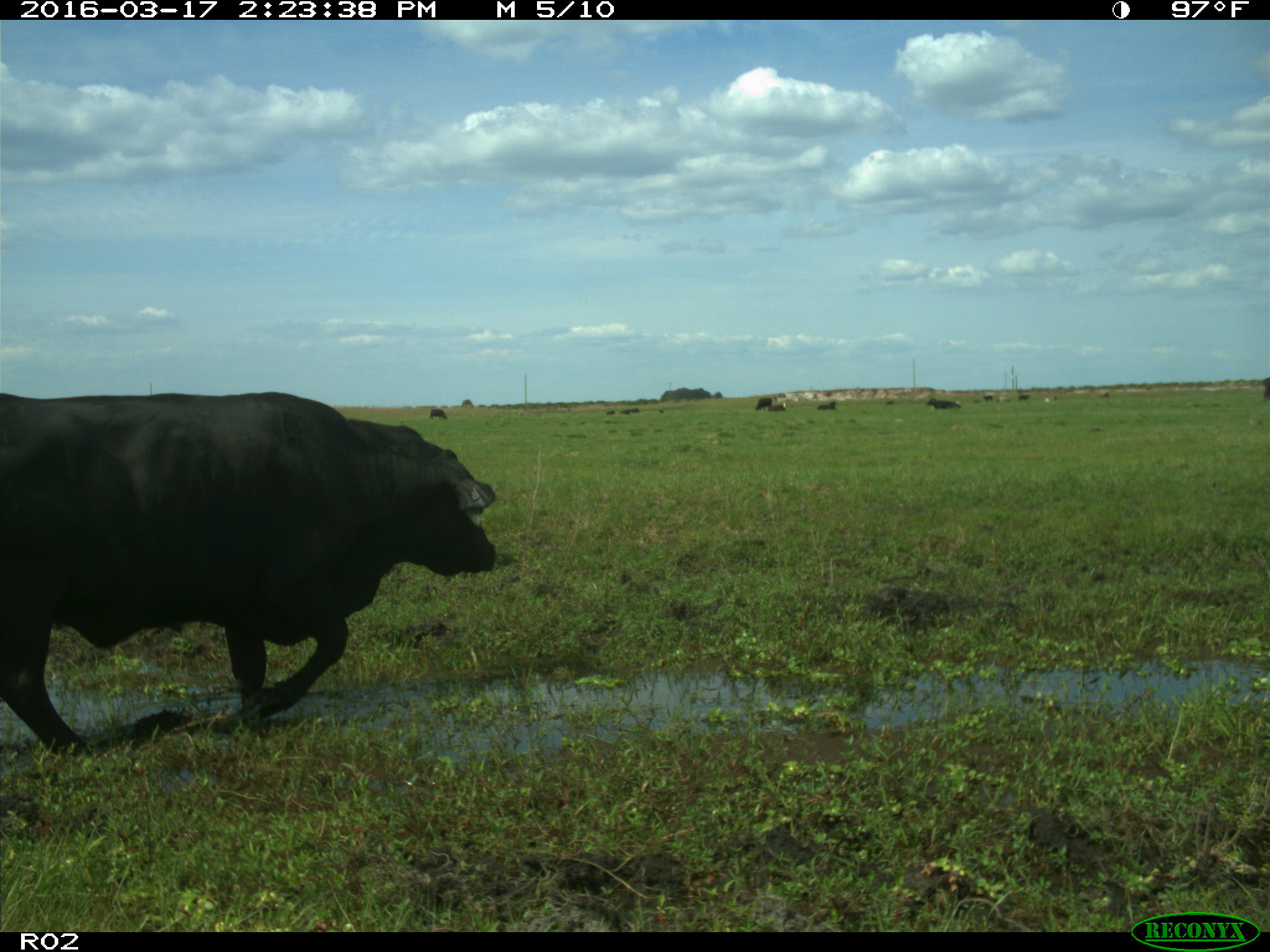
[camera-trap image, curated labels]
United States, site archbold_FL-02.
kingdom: Animalia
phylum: Chordata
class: Mammalia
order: Artiodactyla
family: Bovidae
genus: Bos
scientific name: Bos taurus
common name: domestic cow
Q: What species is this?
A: Bos taurus (domestic cow).